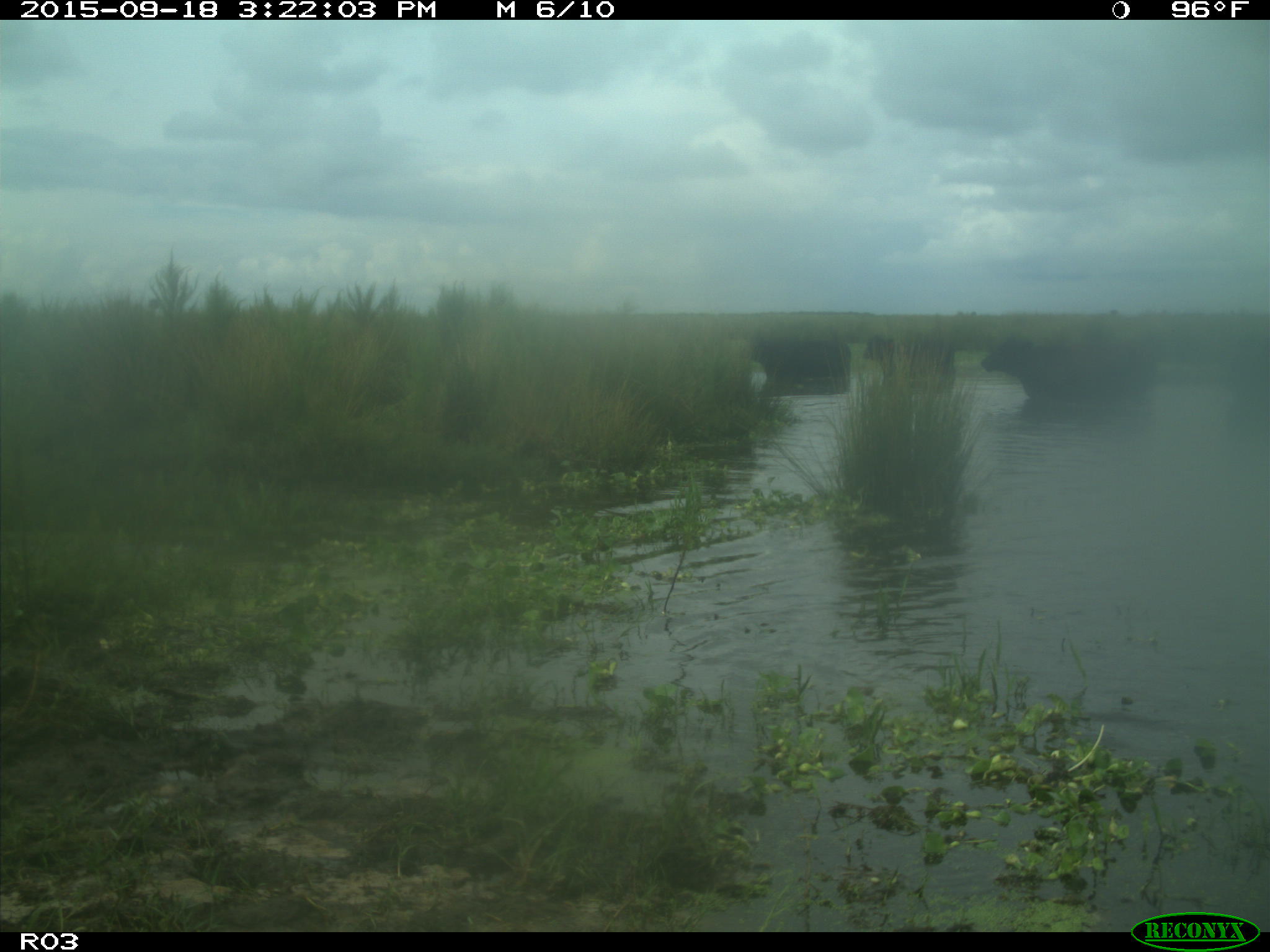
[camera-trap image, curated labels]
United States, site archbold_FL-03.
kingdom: Animalia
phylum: Chordata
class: Mammalia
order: Artiodactyla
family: Bovidae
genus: Bos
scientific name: Bos taurus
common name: domestic cow